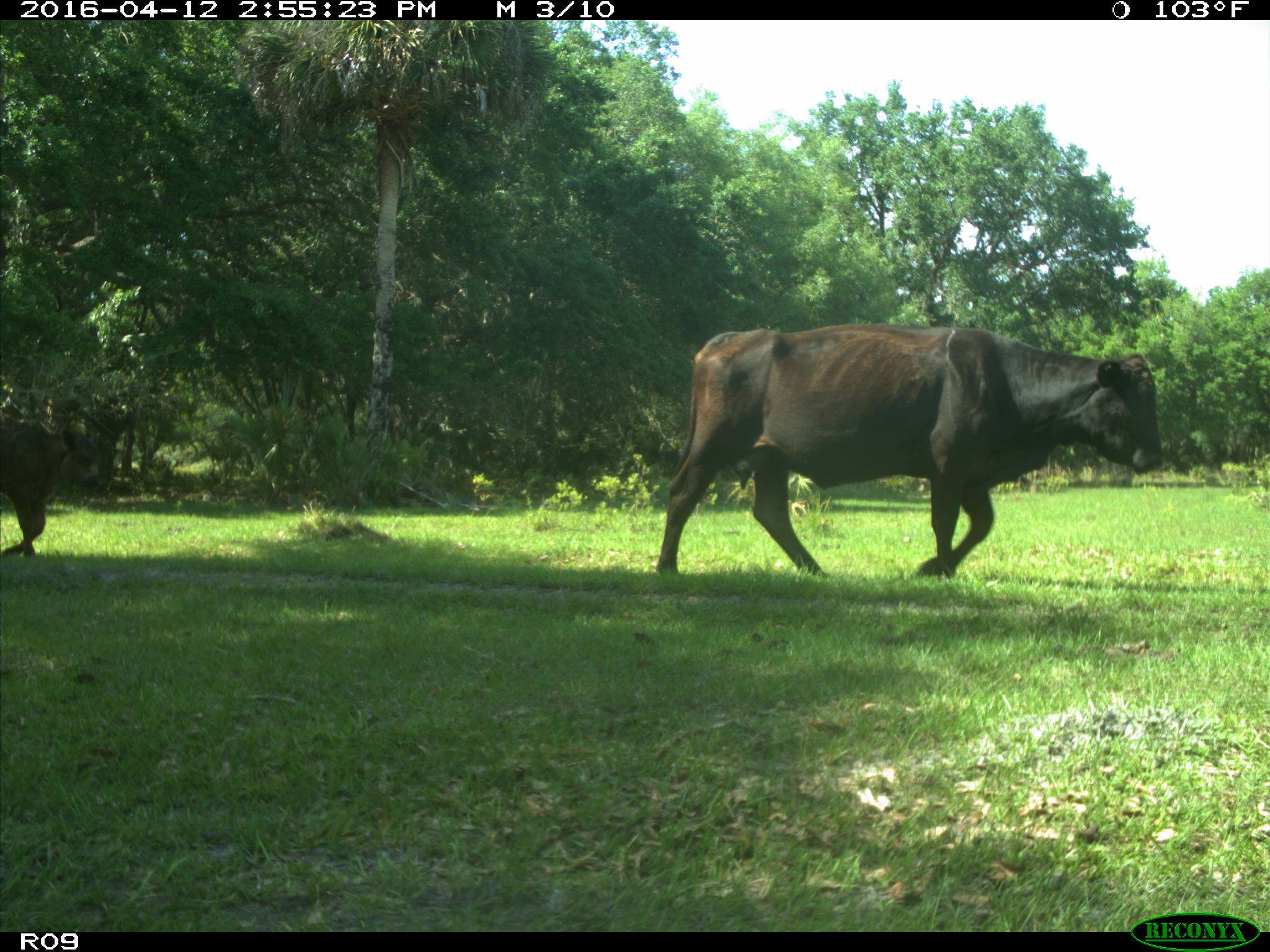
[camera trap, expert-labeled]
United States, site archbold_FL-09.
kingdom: Animalia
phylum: Chordata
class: Mammalia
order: Artiodactyla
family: Bovidae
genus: Bos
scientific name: Bos taurus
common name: domestic cow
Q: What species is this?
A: Bos taurus (domestic cow).